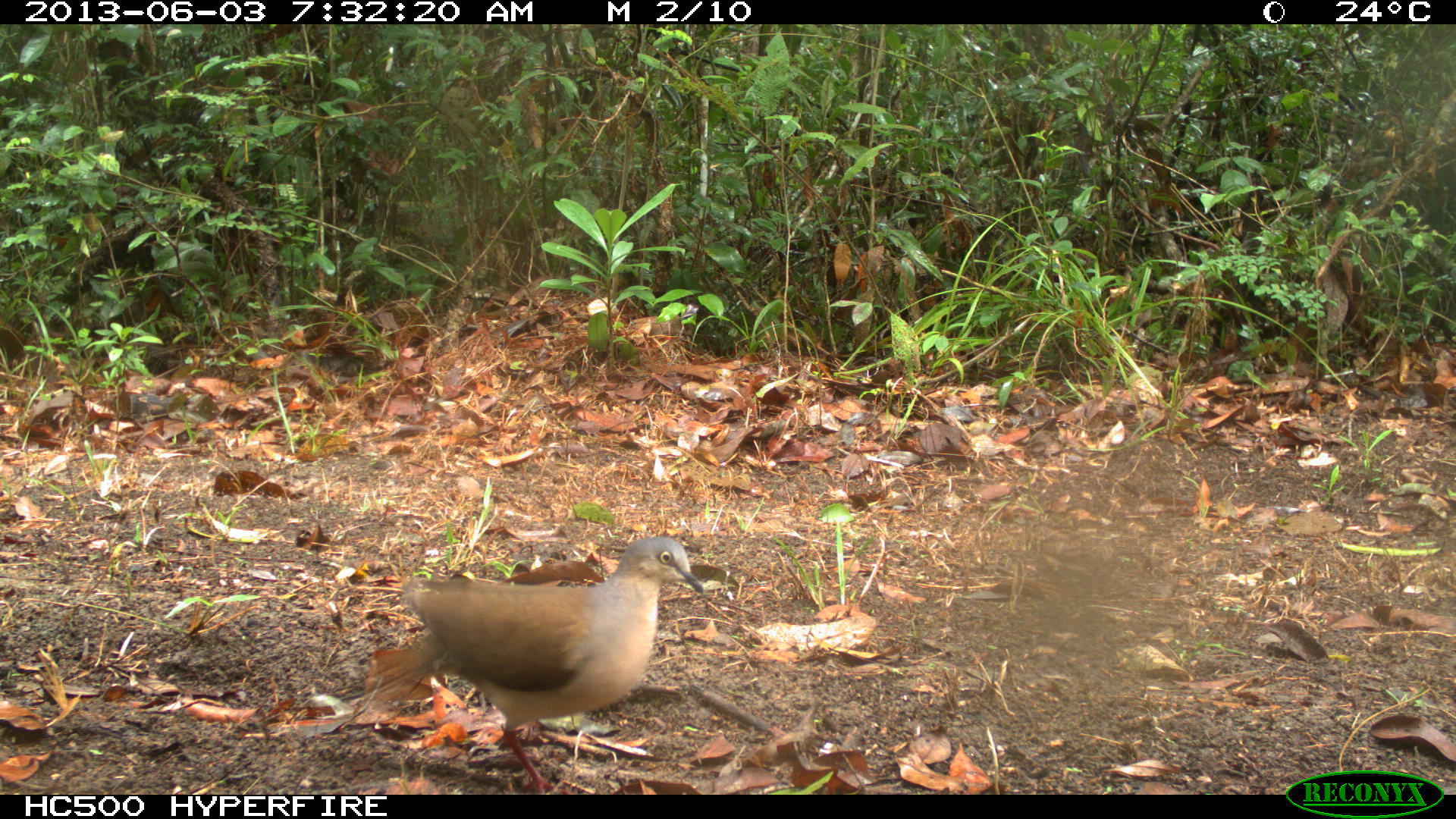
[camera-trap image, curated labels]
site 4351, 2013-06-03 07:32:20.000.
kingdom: Animalia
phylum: Chordata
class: Aves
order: Columbiformes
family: Columbidae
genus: Leptotila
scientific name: Leptotila plumbeiceps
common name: gray-headed dove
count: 1